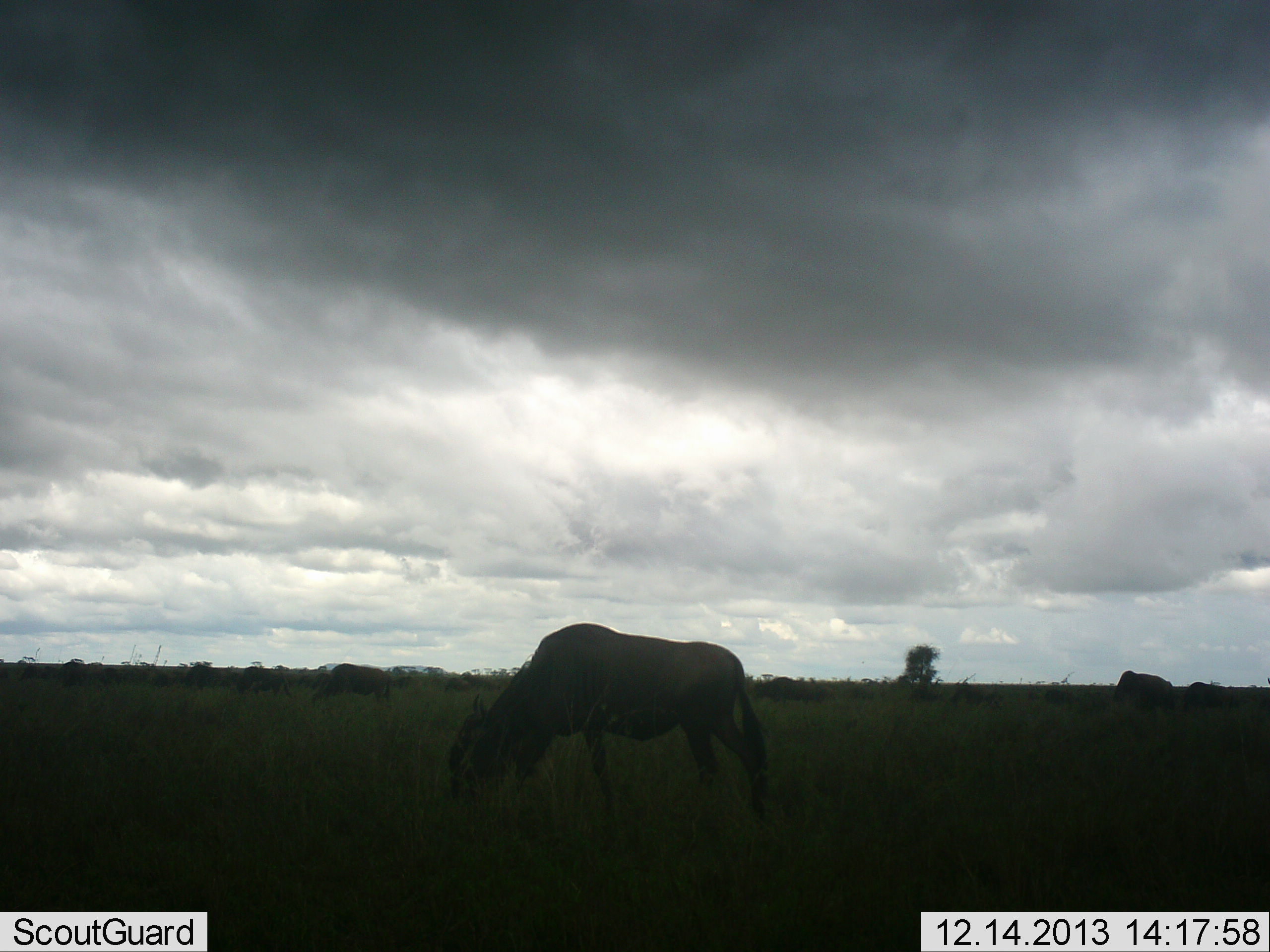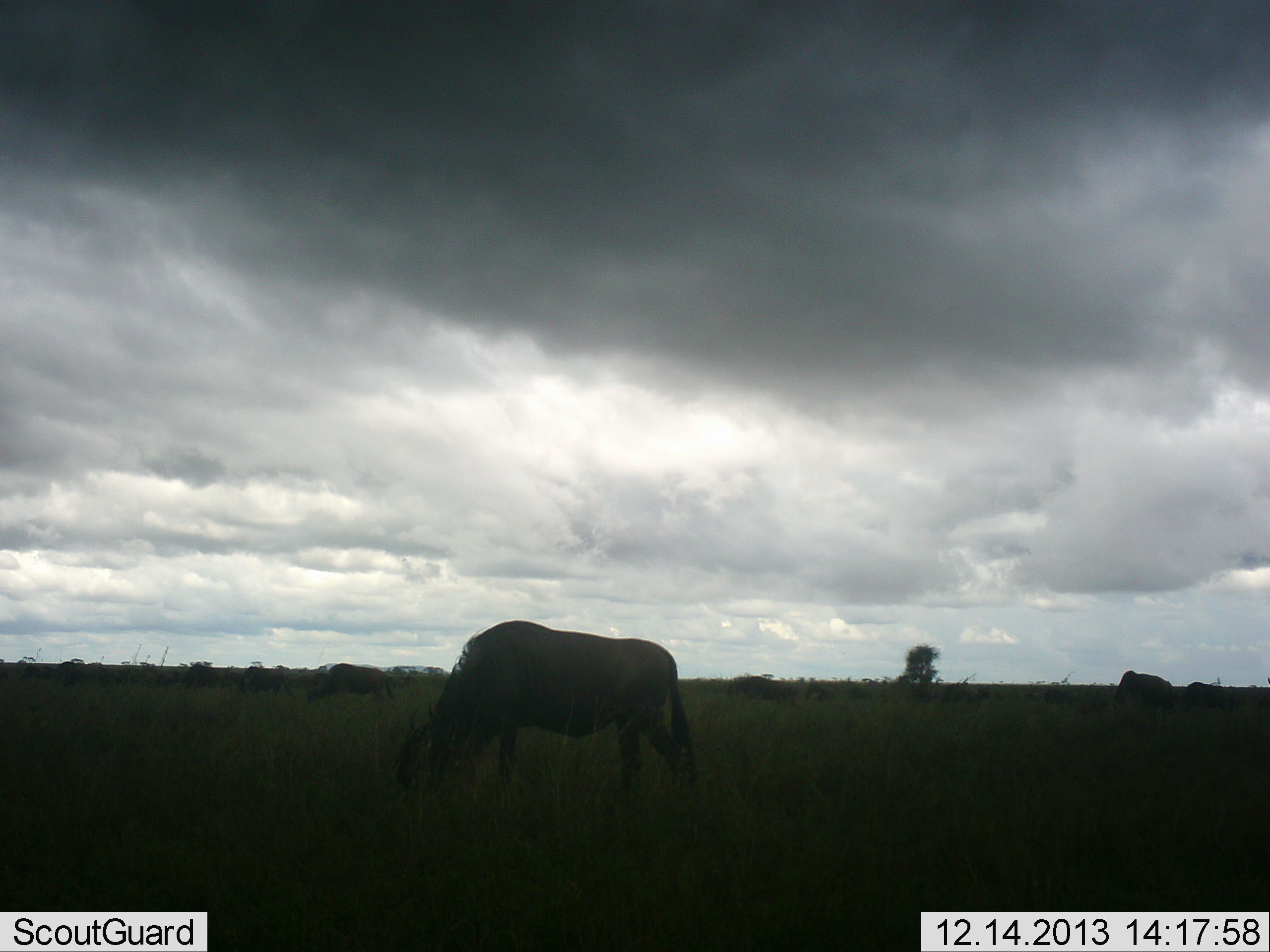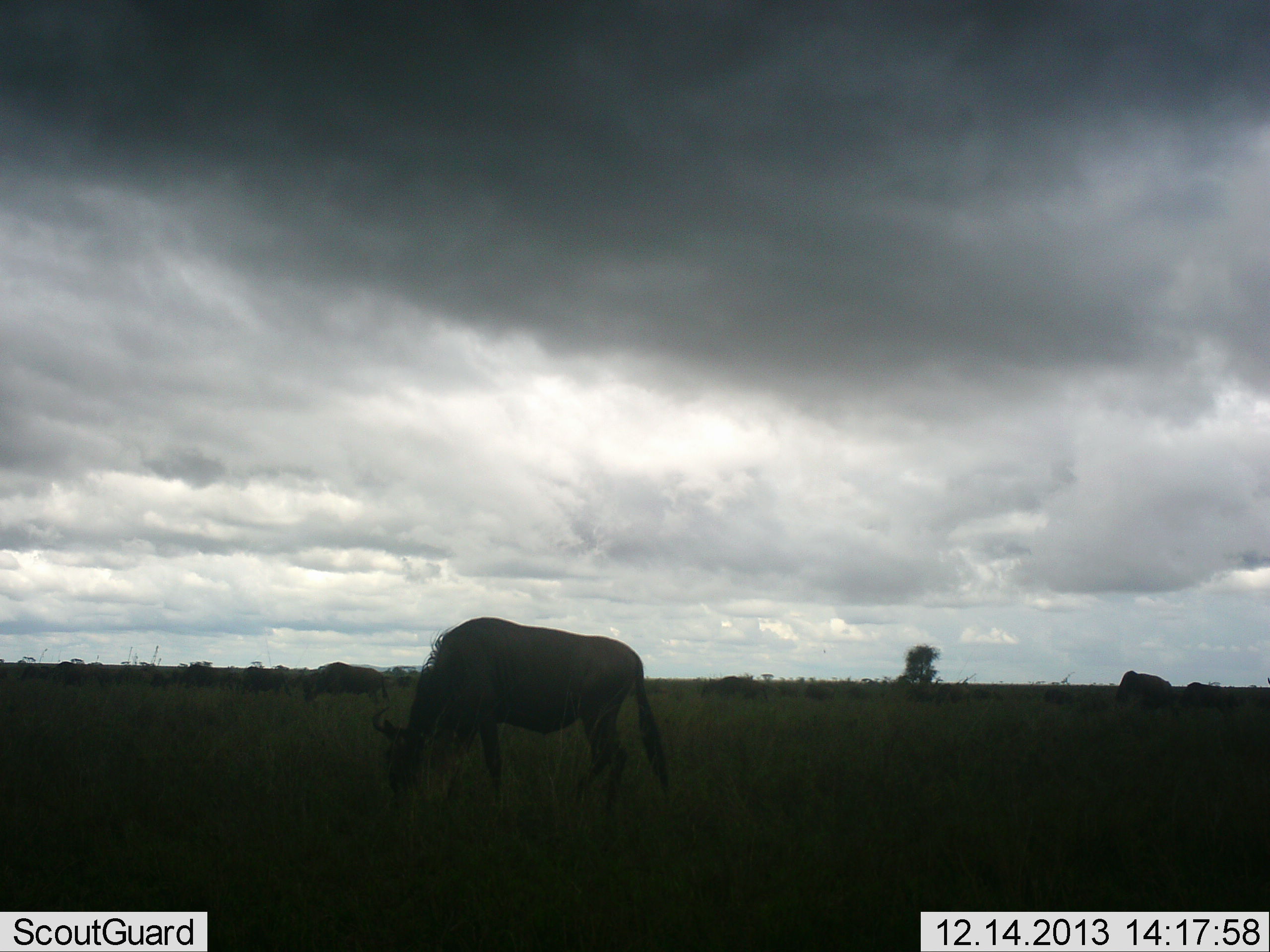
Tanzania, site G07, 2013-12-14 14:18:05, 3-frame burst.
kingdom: Animalia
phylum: Chordata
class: Mammalia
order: Artiodactyla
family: Bovidae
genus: Connochaetes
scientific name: Connochaetes taurinus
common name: blue wildebeest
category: wildebeest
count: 8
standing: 30%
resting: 0%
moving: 70%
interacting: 0%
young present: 0%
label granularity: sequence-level